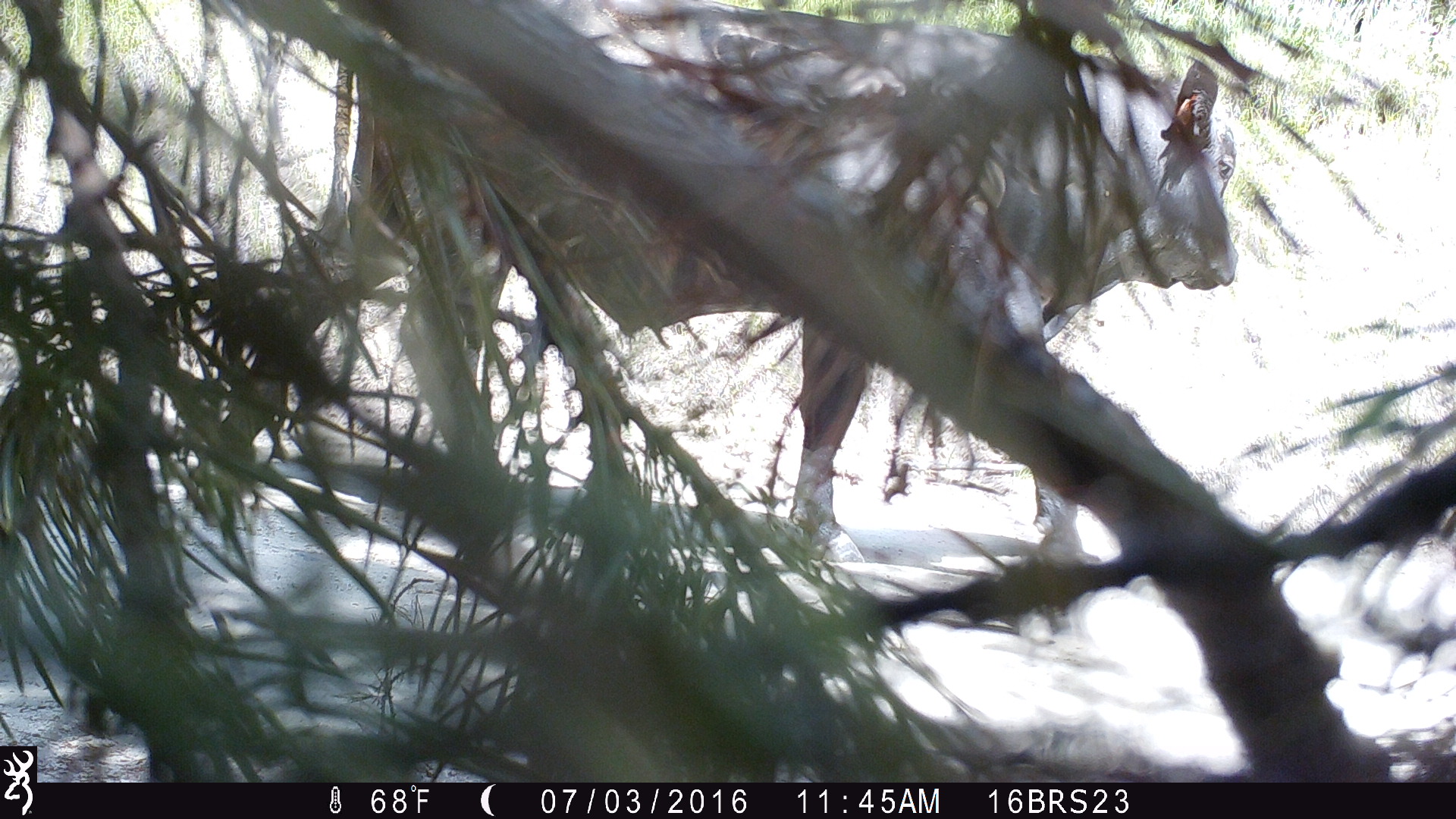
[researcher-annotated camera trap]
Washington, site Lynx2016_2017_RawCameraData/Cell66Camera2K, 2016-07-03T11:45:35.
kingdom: Animalia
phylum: Chordata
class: Mammalia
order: Artiodactyla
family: Bovidae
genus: Bos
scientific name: Bos taurus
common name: domestic cattle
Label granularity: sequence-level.